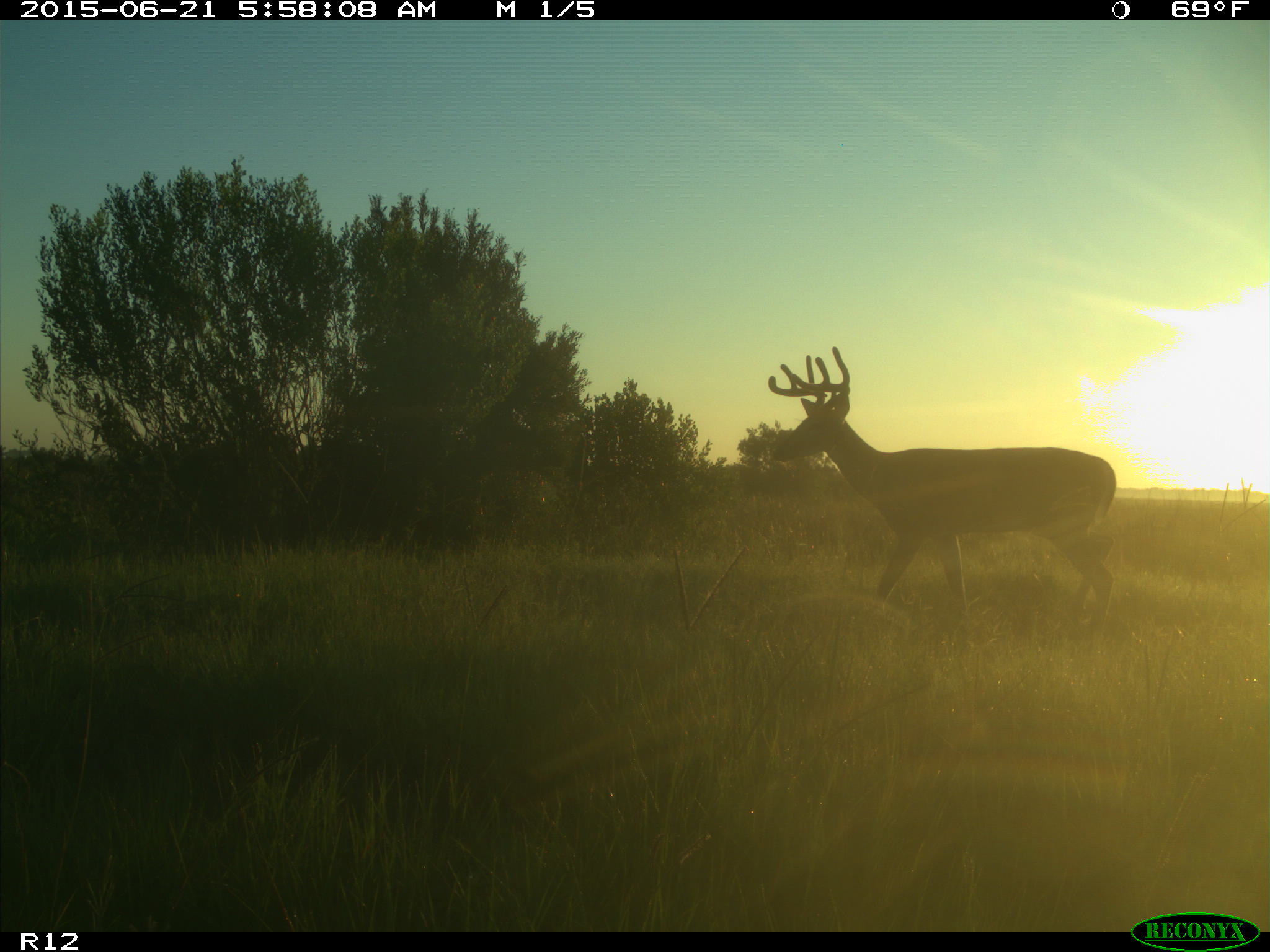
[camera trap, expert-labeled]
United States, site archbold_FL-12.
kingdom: Animalia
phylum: Chordata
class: Mammalia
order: Artiodactyla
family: Cervidae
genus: Odocoileus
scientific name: Odocoileus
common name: deer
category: unidentified deer